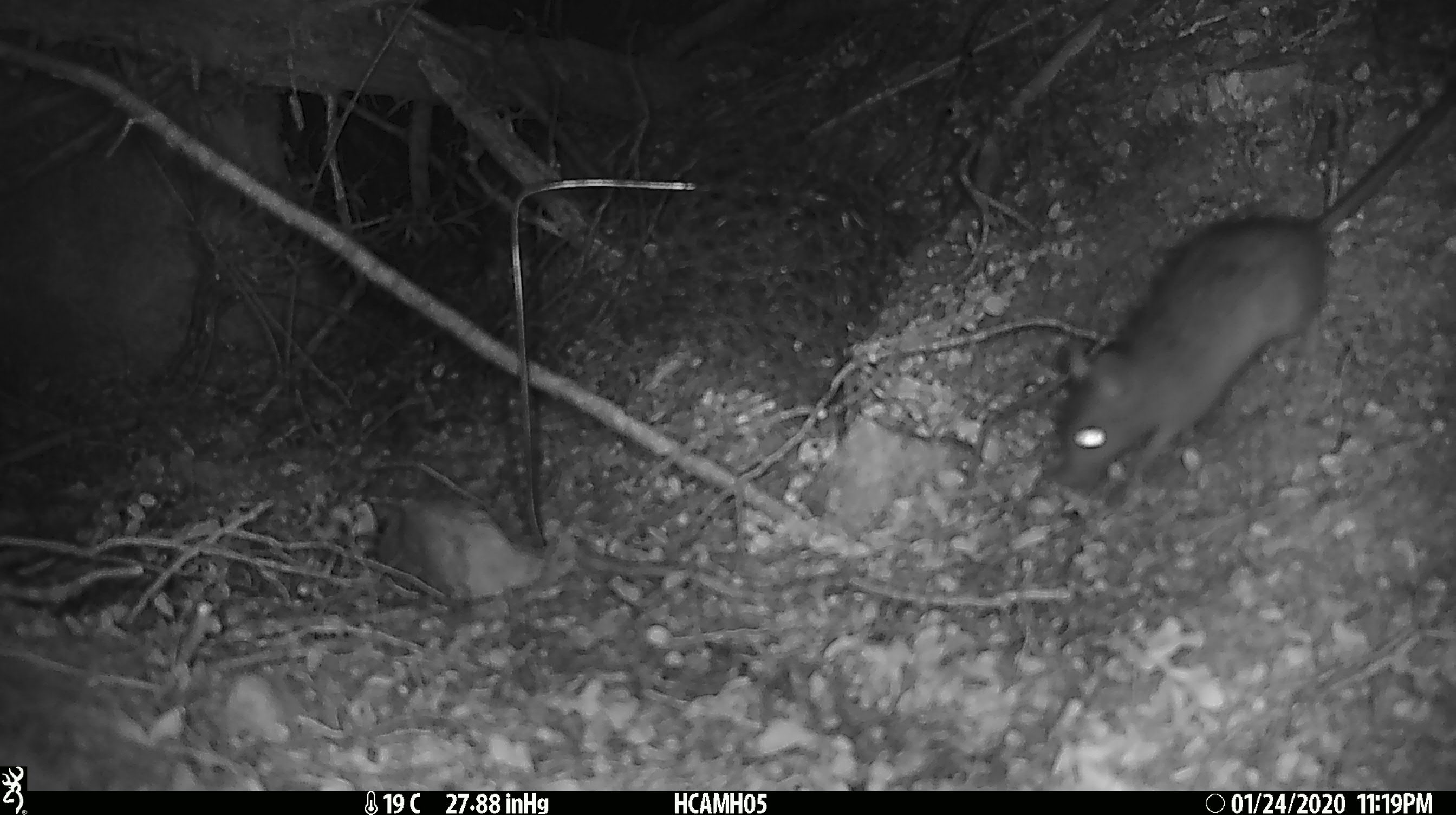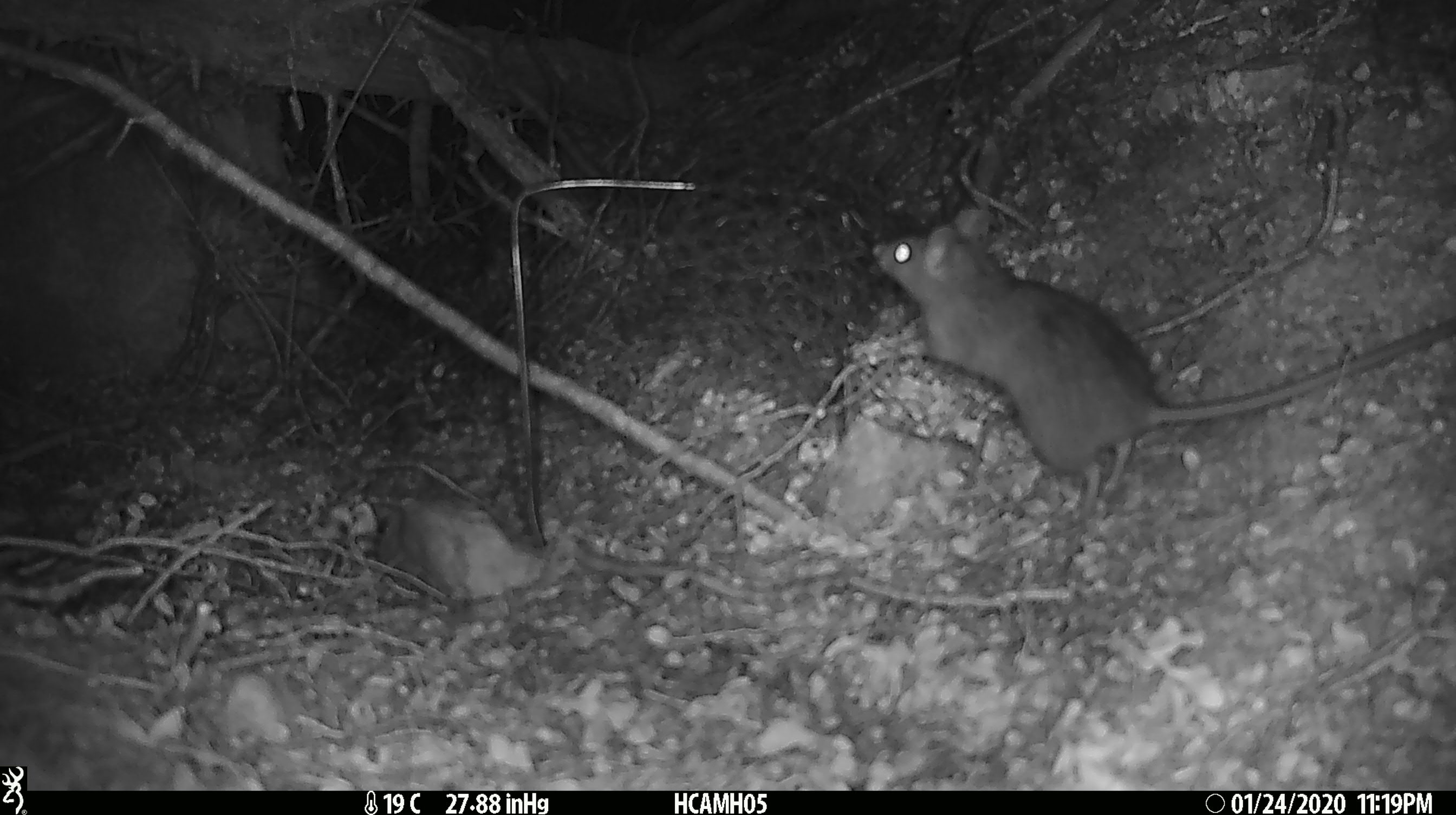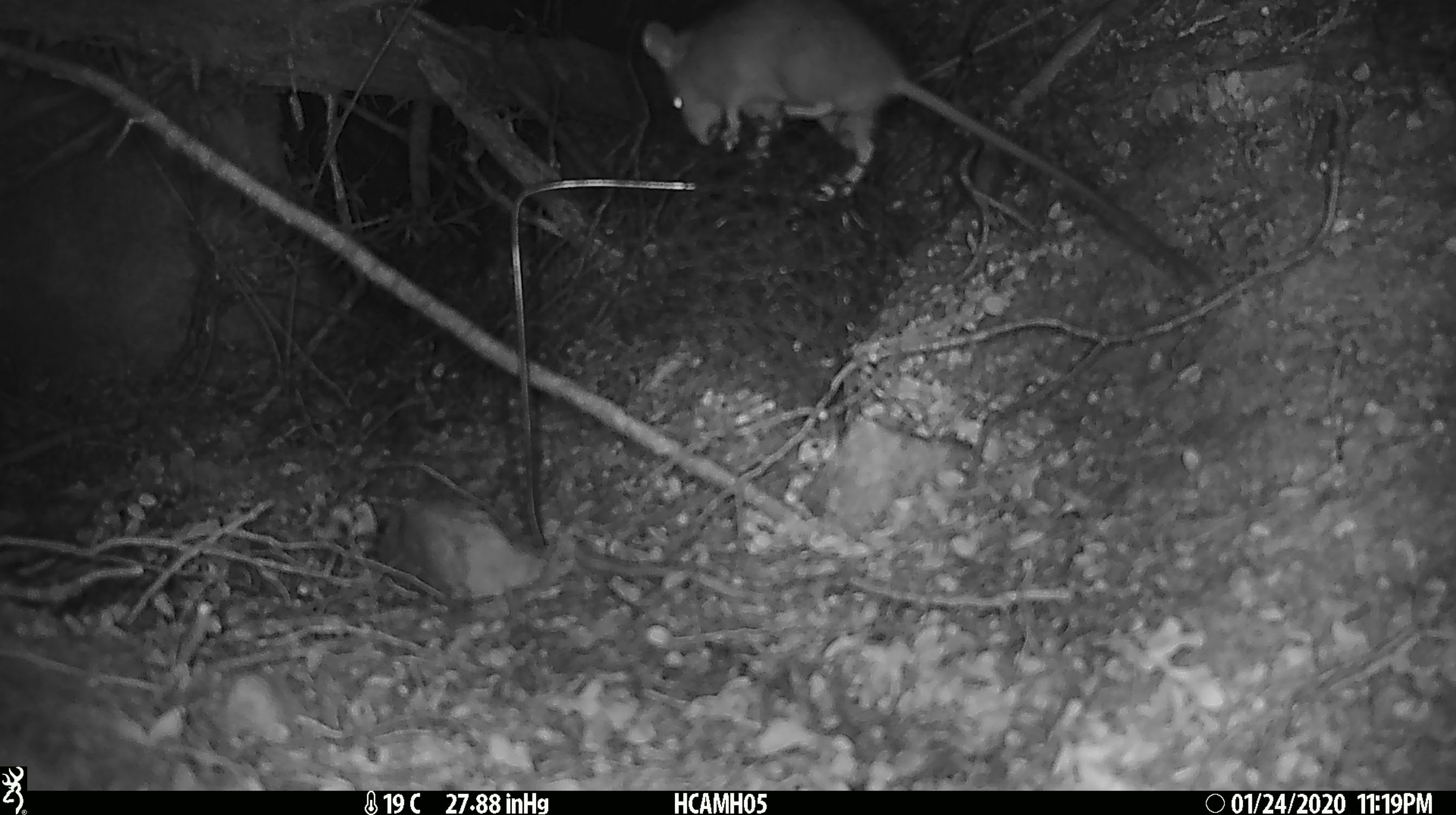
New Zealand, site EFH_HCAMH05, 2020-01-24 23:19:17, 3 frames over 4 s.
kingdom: Animalia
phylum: Chordata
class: Mammalia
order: Rodentia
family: Muridae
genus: Rattus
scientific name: Rattus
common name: rat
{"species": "rat (Rattus)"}